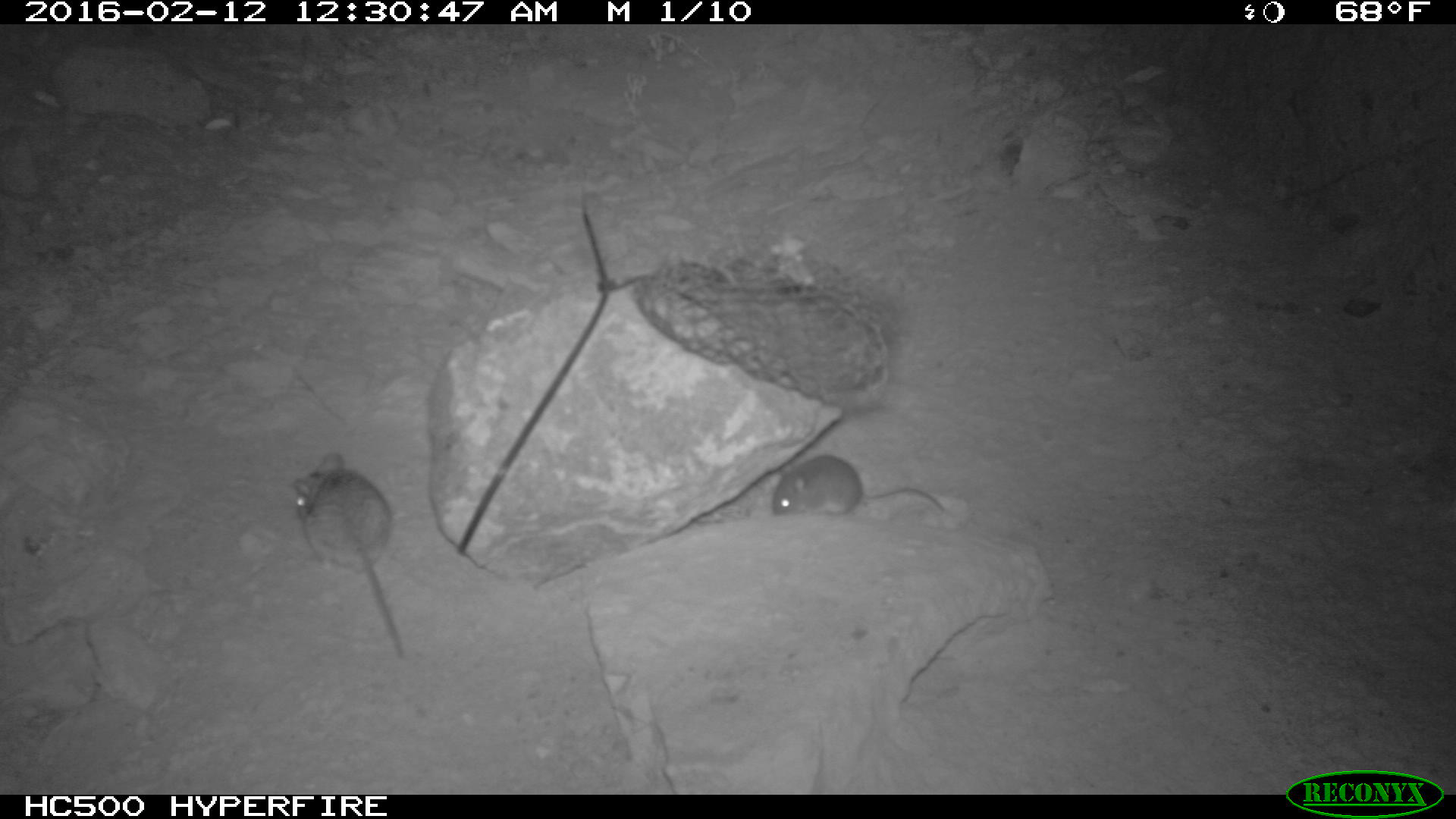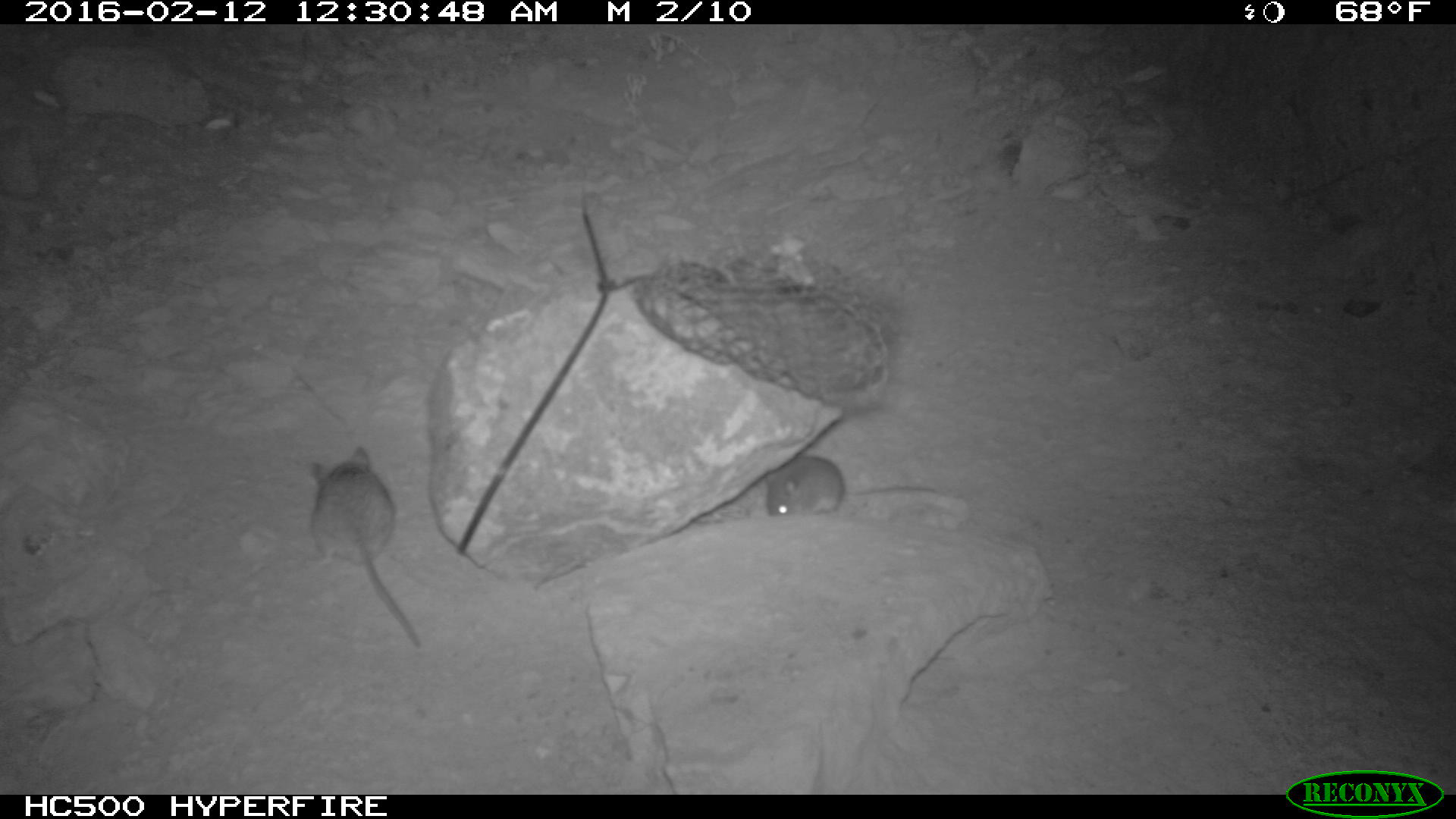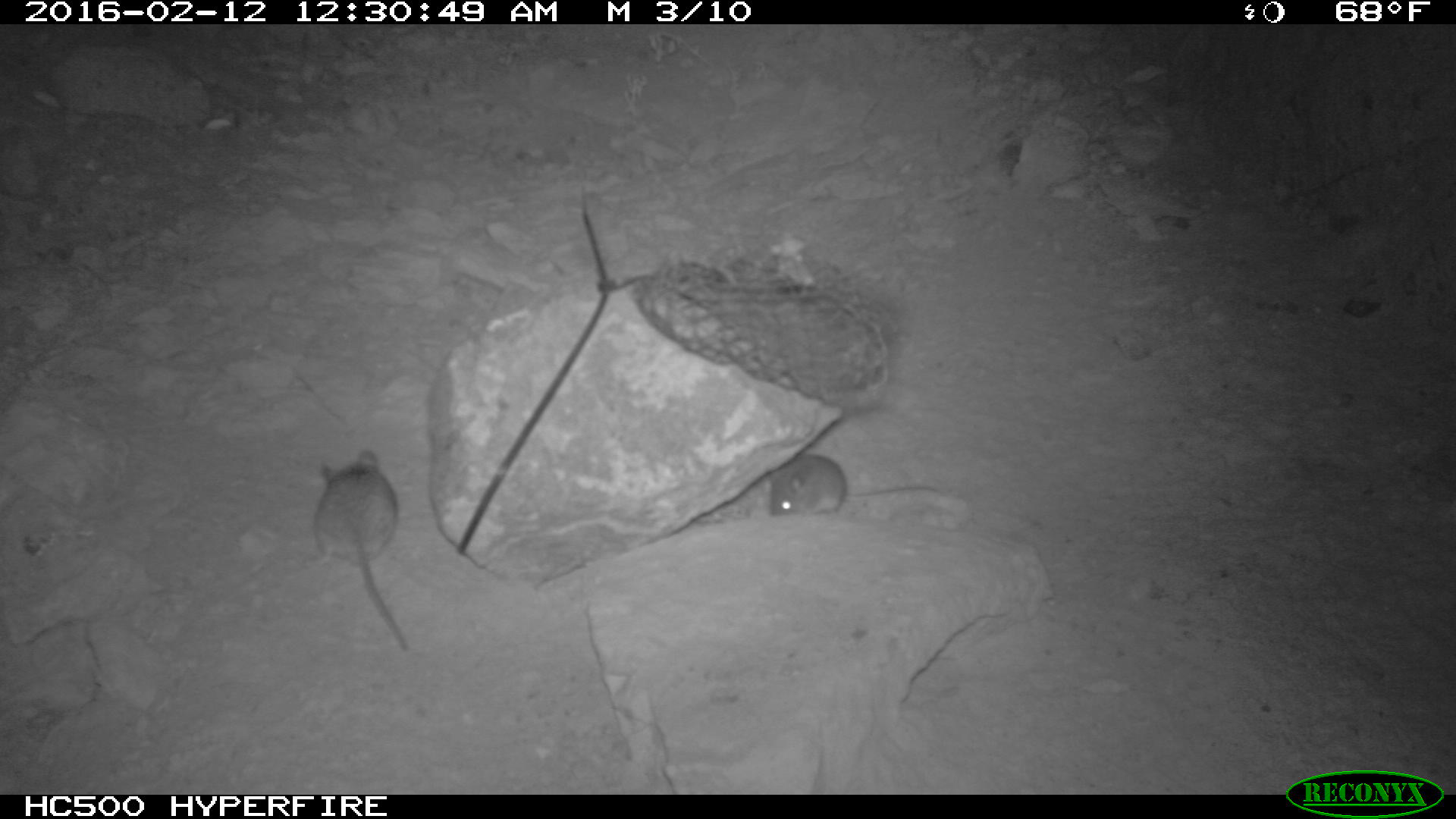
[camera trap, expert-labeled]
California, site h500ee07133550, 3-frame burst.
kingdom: Animalia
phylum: Chordata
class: Mammalia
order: Rodentia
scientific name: Rodentia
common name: rodent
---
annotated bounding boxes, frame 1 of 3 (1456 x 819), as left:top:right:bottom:
rodent: 290:452:403:657; 771:453:944:517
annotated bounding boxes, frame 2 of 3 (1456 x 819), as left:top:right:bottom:
rodent: 309:446:419:646; 764:454:935:516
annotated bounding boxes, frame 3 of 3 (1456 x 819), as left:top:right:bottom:
rodent: 302:447:411:654; 766:452:947:520